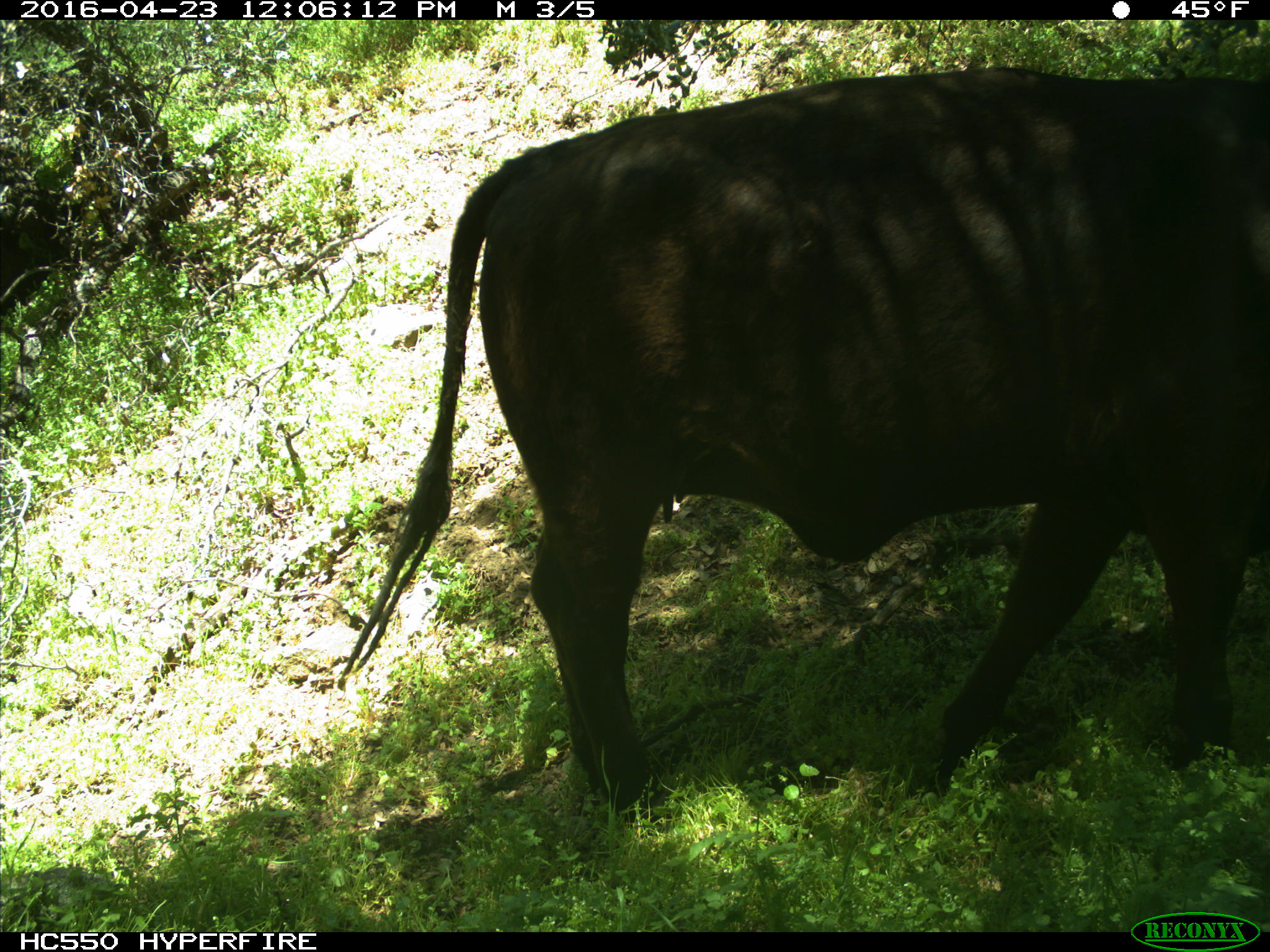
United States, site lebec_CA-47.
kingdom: Animalia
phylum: Chordata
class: Mammalia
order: Artiodactyla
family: Bovidae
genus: Bos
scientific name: Bos taurus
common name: domestic cow